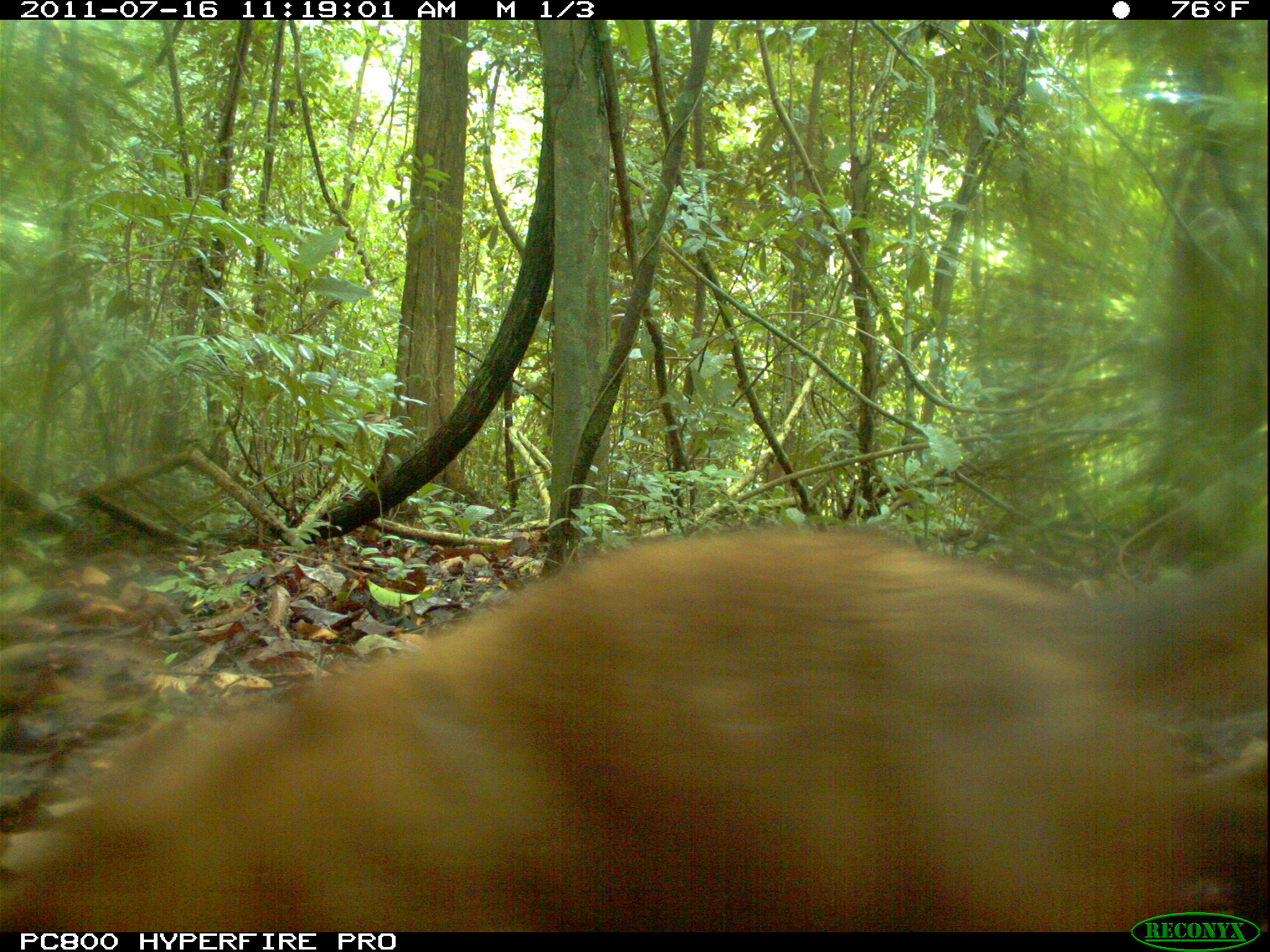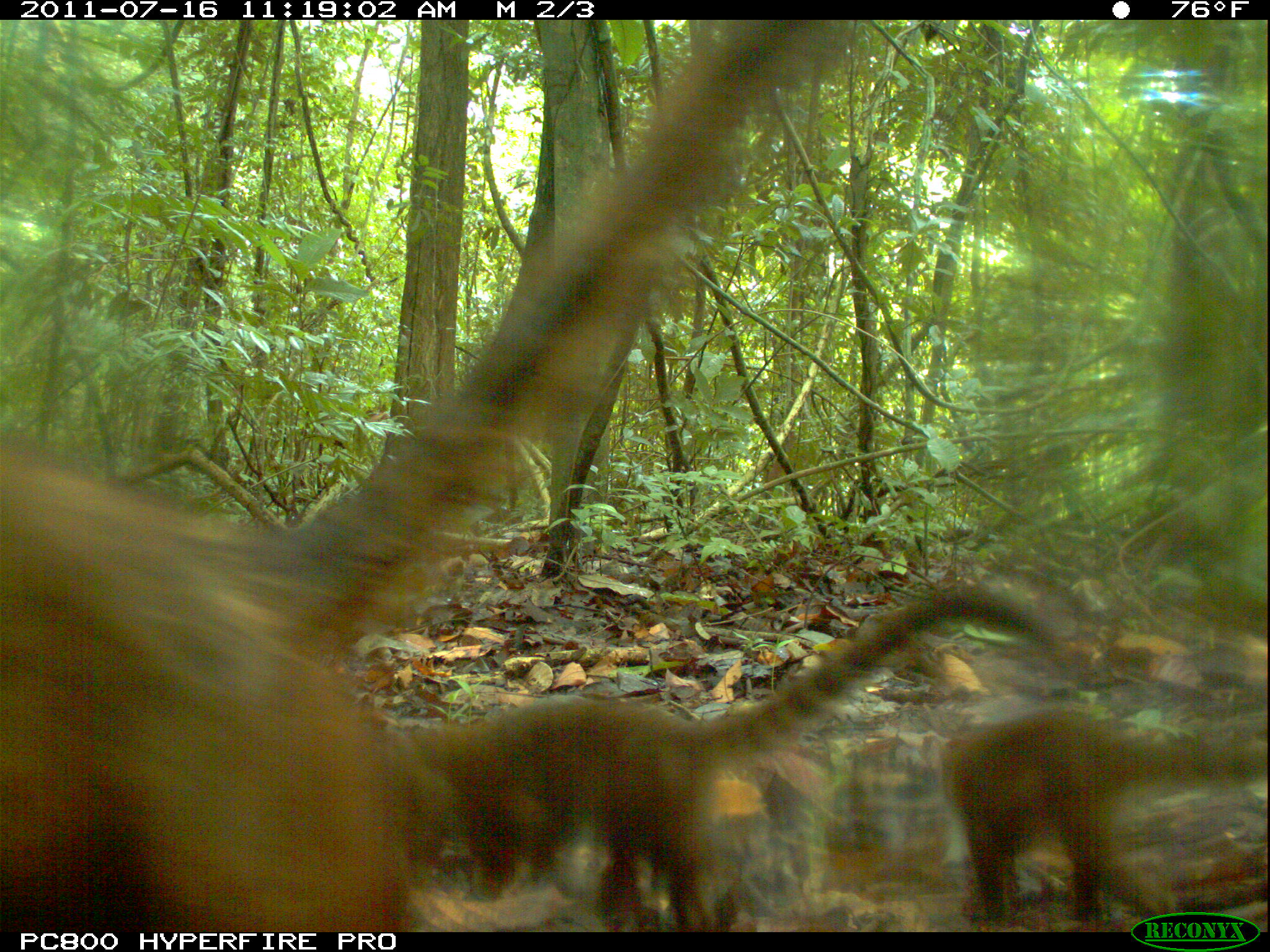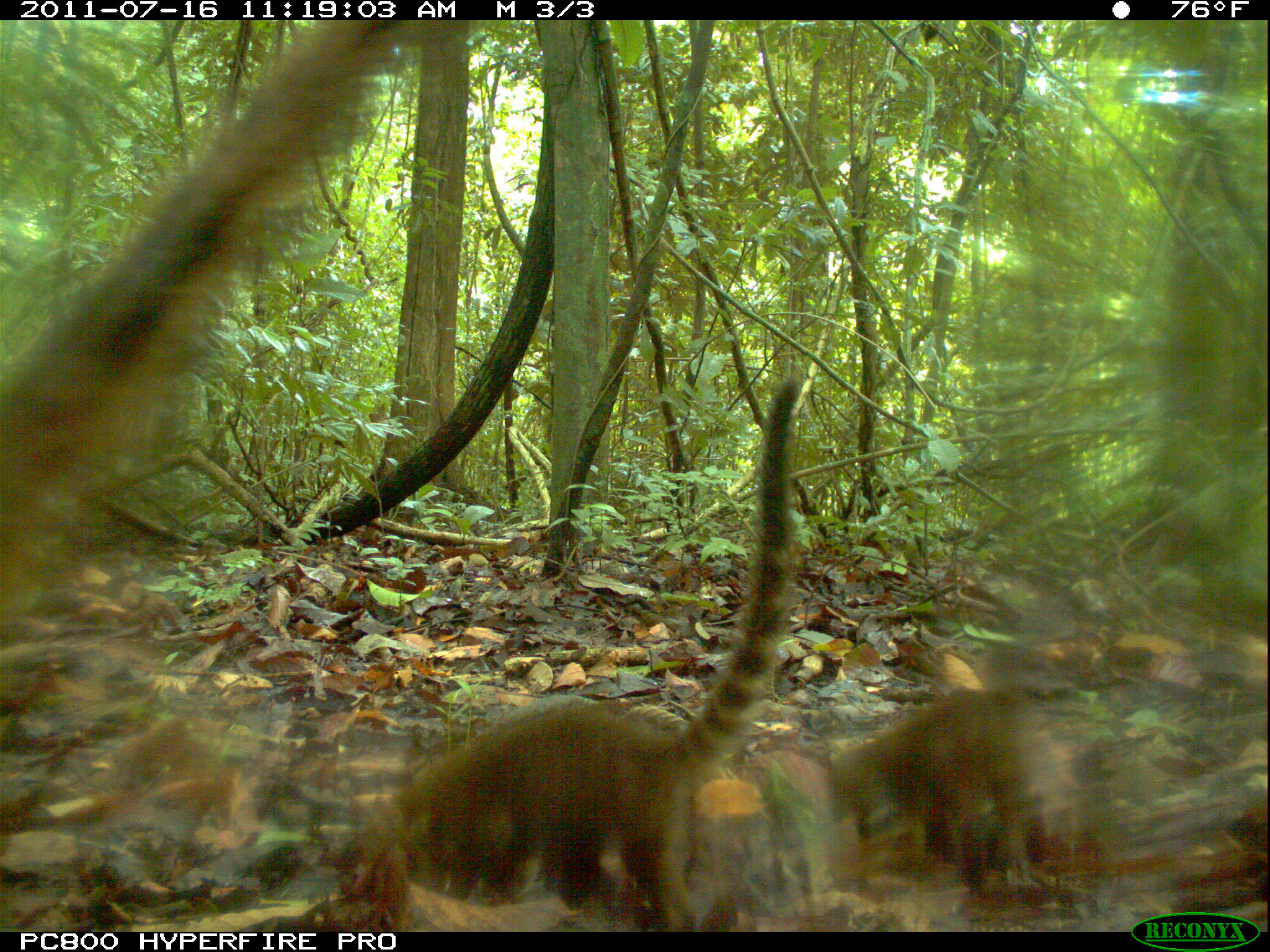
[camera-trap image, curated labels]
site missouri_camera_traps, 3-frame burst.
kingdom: Animalia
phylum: Chordata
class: Mammalia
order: Carnivora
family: Procyonidae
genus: Nasua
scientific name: Nasua narica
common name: white-nosed coati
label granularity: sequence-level